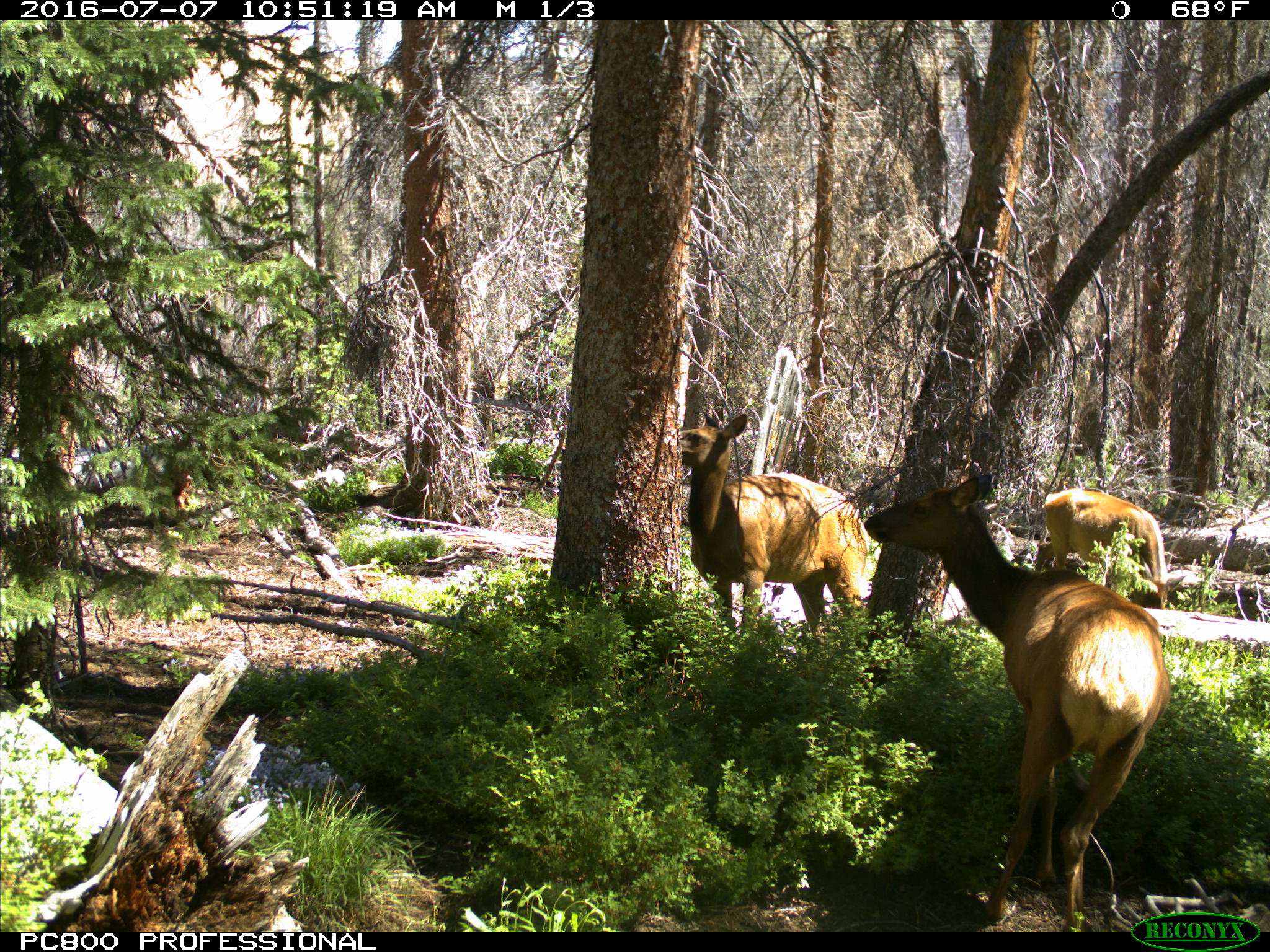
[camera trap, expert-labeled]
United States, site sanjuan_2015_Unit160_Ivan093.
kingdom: Animalia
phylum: Chordata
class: Mammalia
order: Artiodactyla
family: Cervidae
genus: Cervus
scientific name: Cervus elaphus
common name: red deer